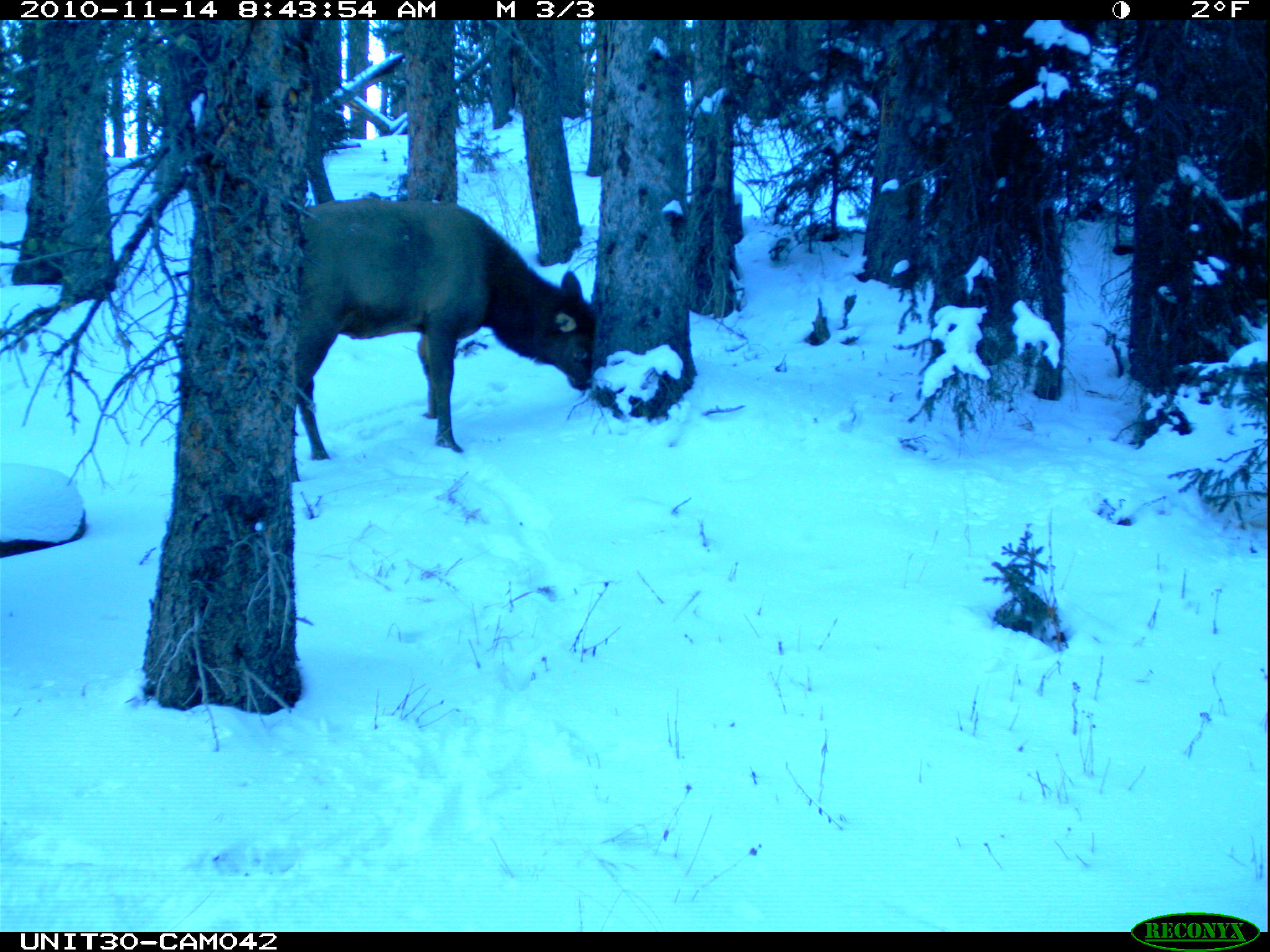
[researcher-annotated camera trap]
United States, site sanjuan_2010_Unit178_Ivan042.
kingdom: Animalia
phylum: Chordata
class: Mammalia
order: Artiodactyla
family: Cervidae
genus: Cervus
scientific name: Cervus elaphus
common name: red deer